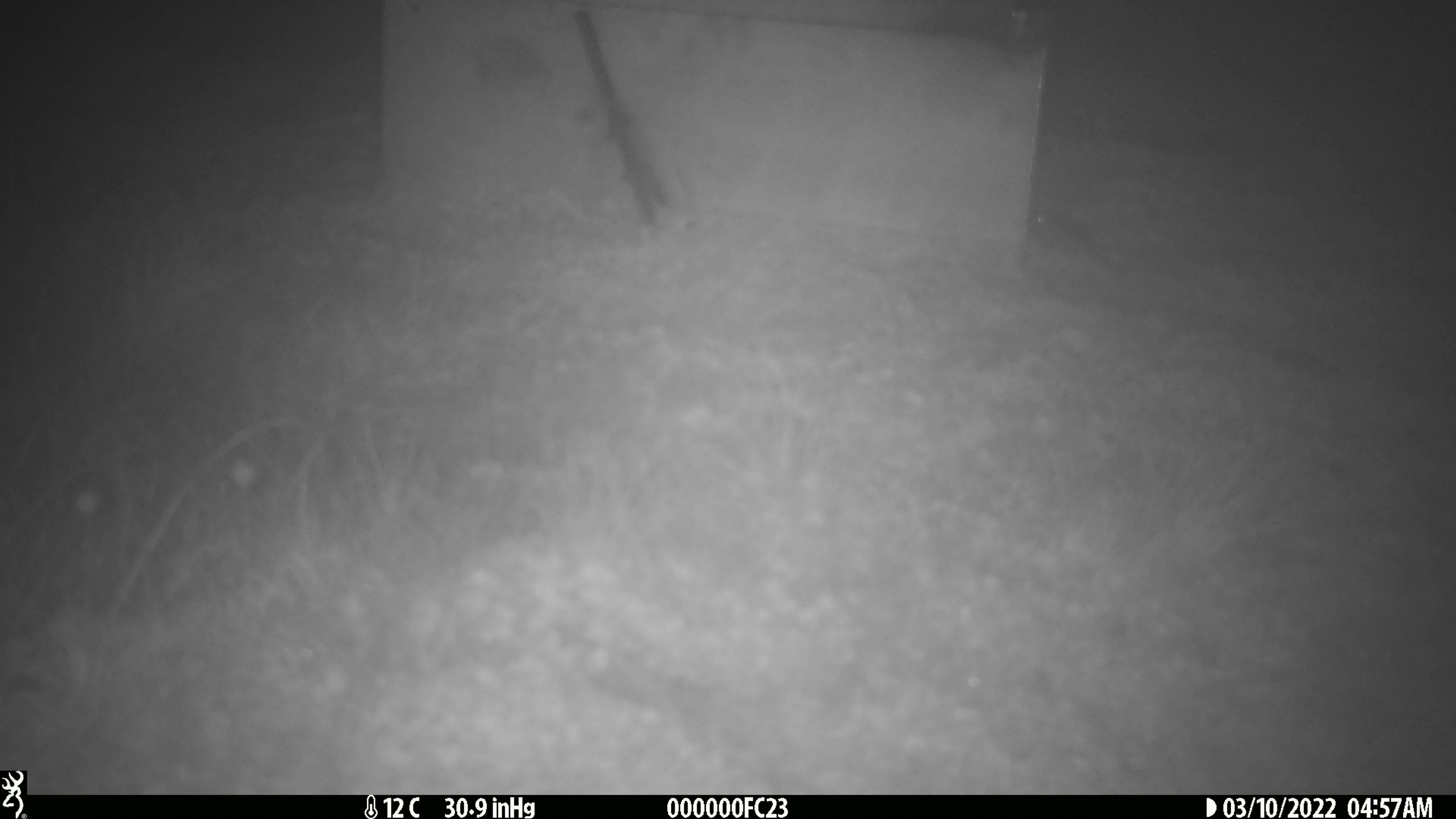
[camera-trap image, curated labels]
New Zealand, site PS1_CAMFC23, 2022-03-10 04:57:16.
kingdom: Animalia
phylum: Chordata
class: Mammalia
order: Rodentia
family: Muridae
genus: Mus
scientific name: Mus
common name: mouse